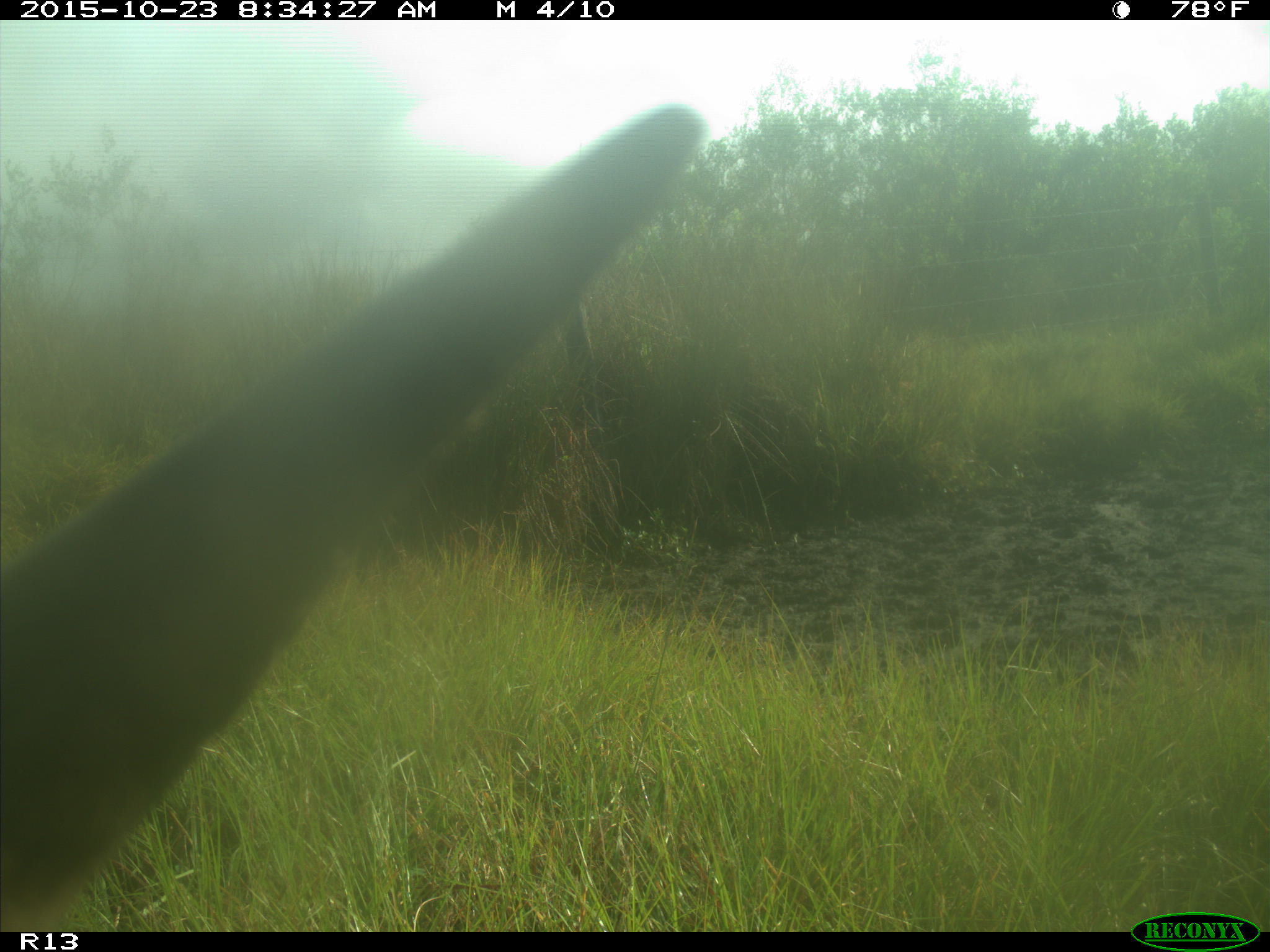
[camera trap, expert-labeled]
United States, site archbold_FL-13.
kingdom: Animalia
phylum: Chordata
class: Mammalia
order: Artiodactyla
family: Bovidae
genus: Bos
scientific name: Bos taurus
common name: domestic cow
Bos taurus (domestic cow).